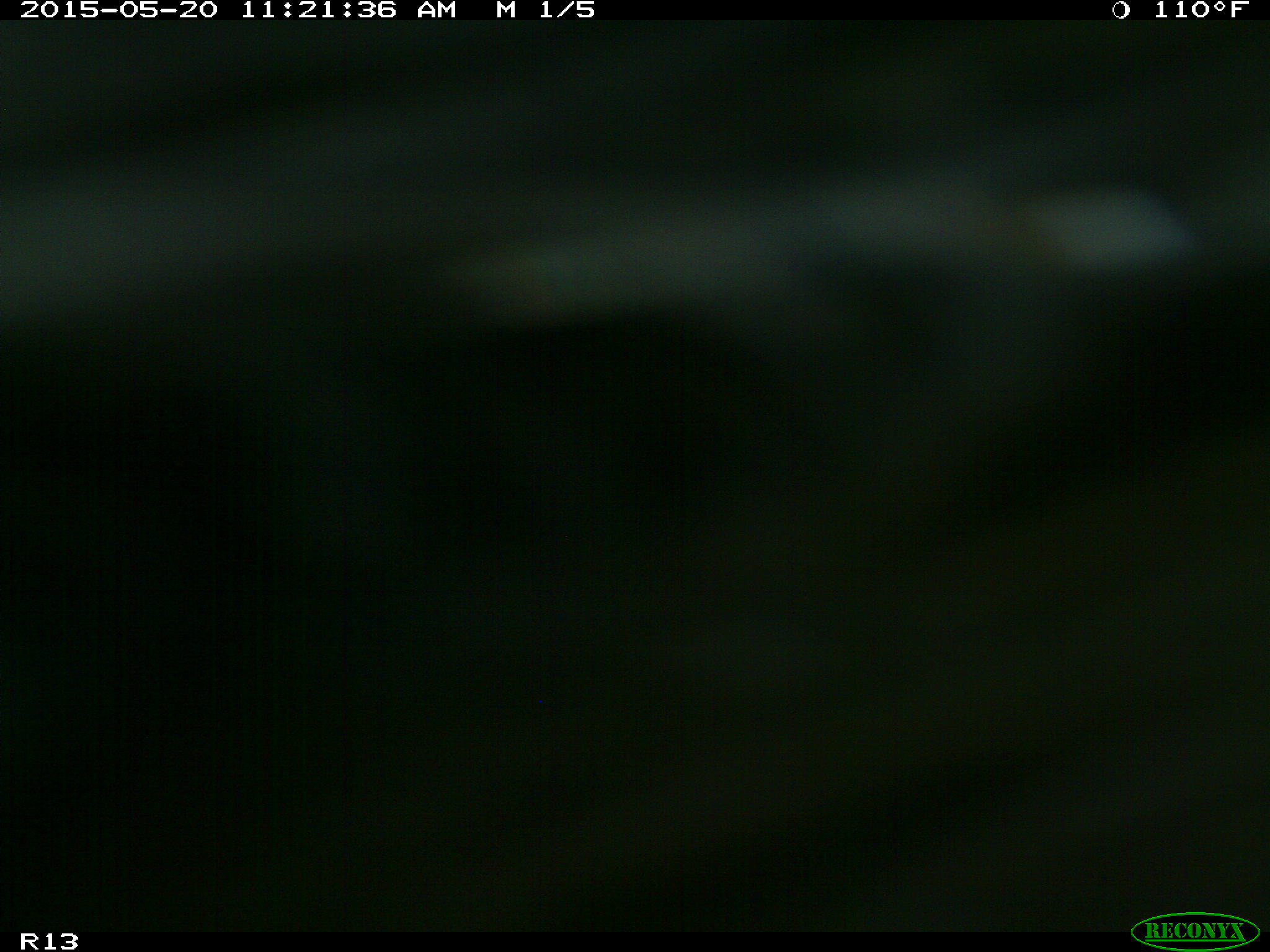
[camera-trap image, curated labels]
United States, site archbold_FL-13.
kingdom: Animalia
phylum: Chordata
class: Mammalia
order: Artiodactyla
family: Bovidae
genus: Bos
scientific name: Bos taurus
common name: domestic cow